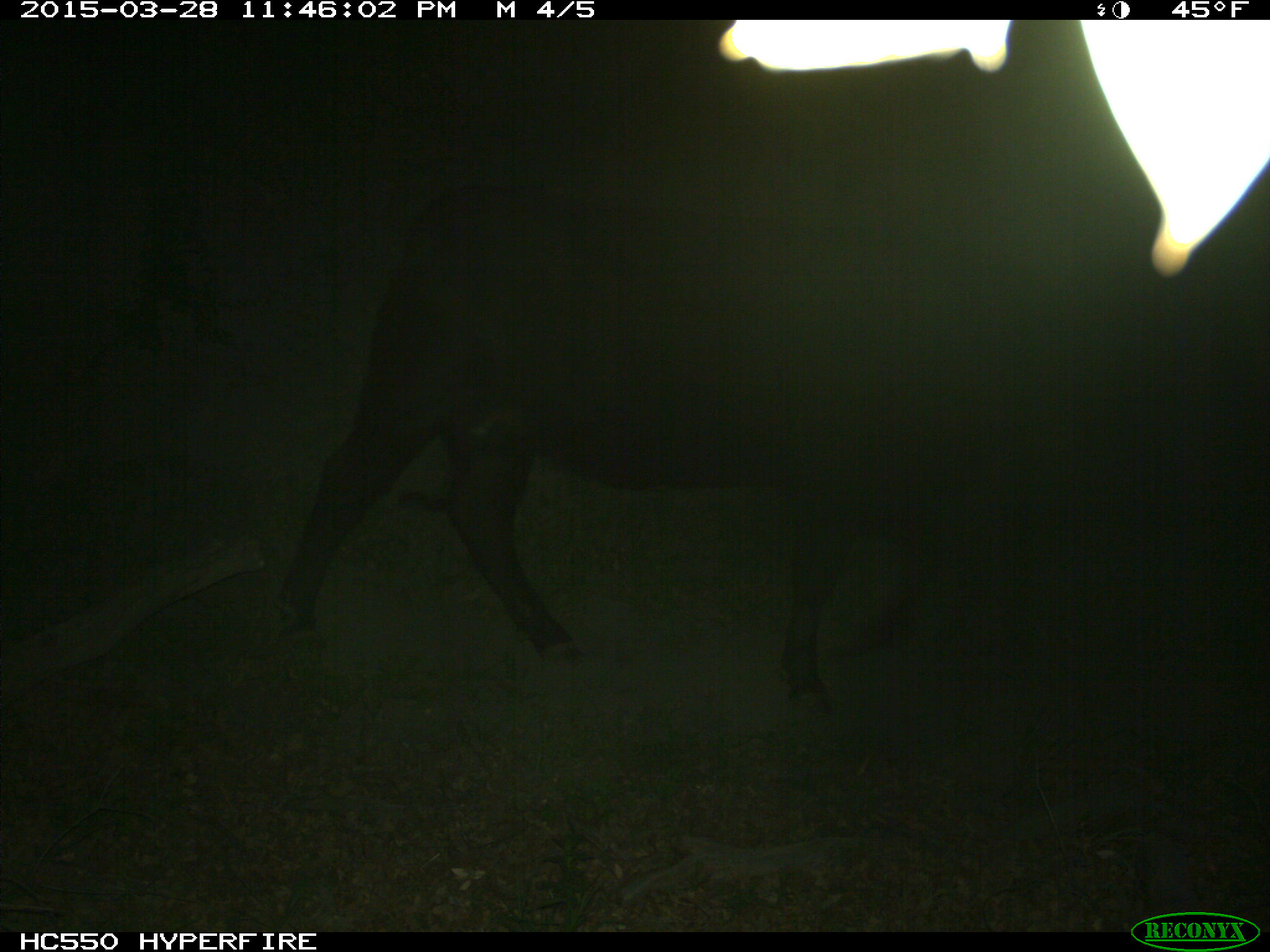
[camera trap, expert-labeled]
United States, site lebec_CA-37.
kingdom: Animalia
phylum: Chordata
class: Mammalia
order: Artiodactyla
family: Bovidae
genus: Bos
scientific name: Bos taurus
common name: domestic cow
Bos taurus (domestic cow).